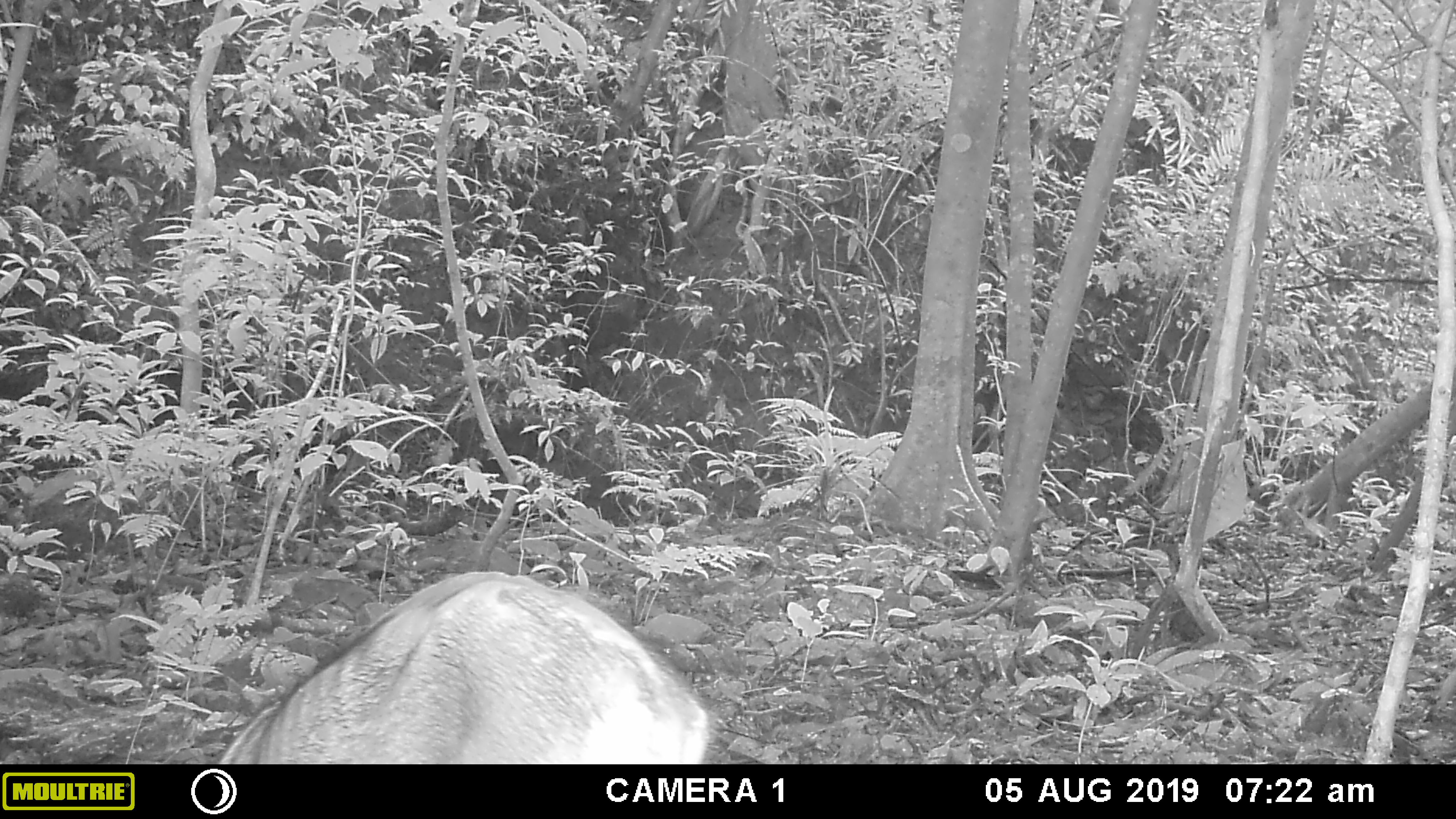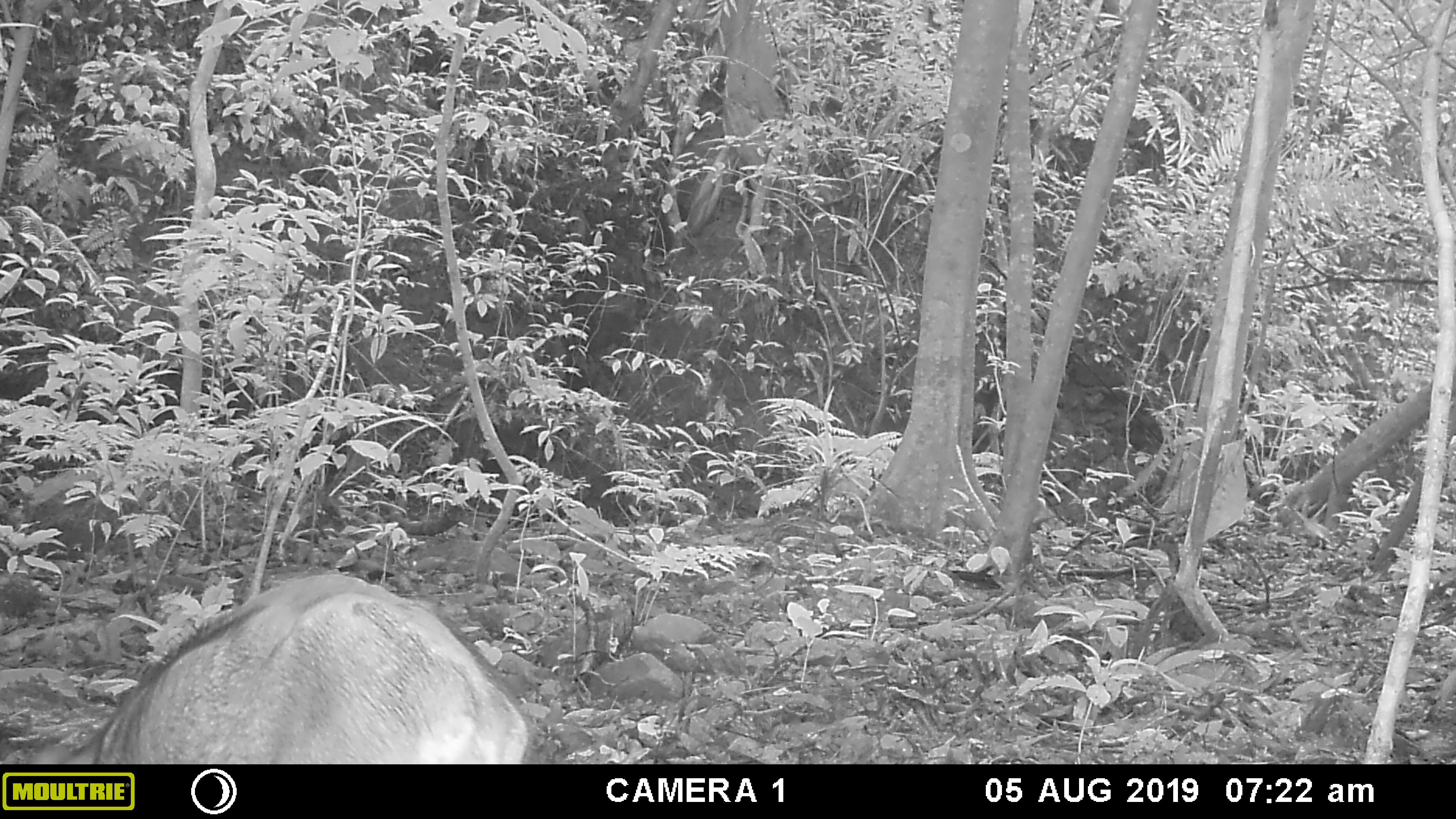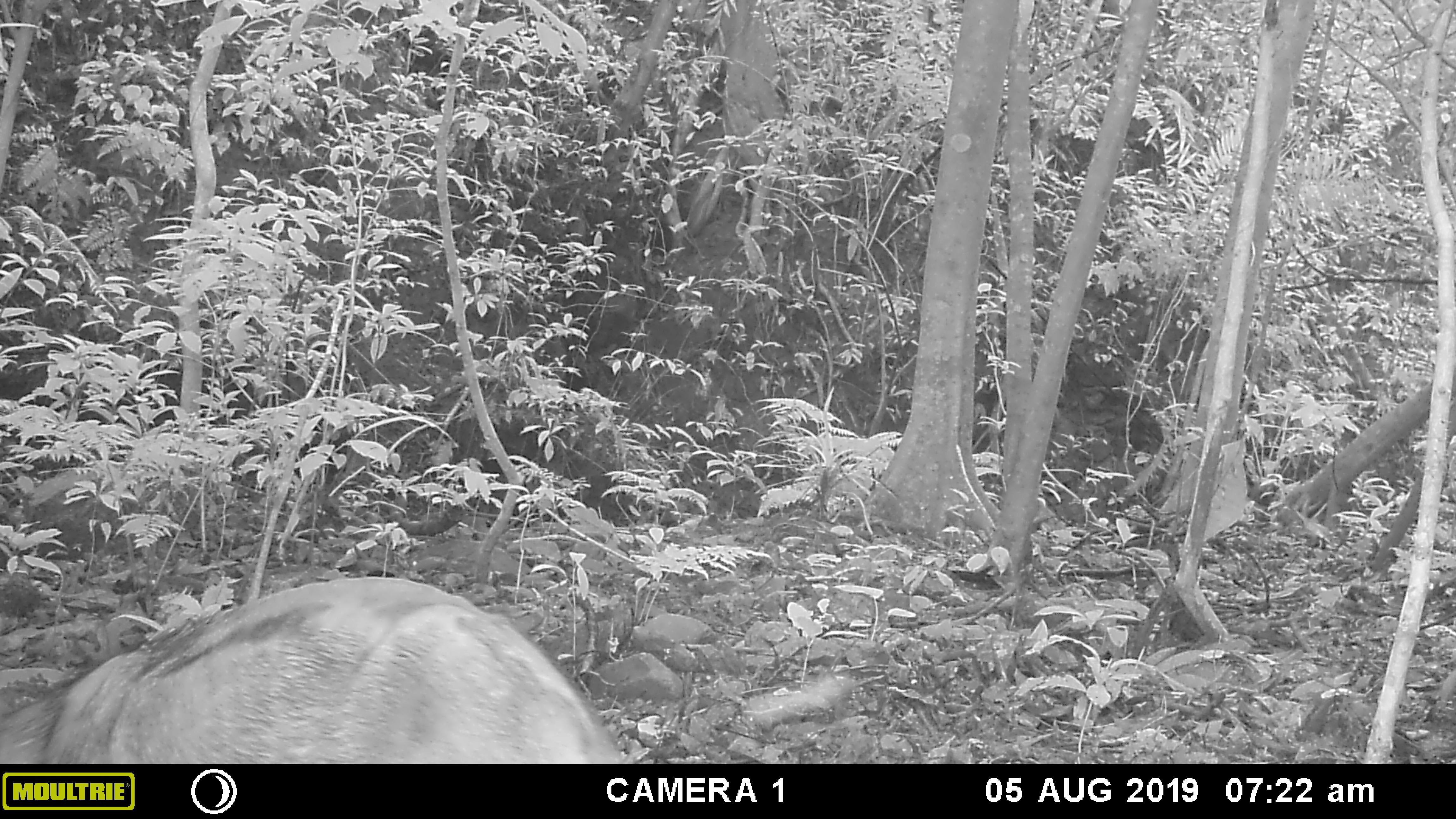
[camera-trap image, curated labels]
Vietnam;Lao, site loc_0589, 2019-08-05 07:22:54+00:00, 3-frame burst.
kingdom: Animalia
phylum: Chordata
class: Mammalia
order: Artiodactyla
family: Suidae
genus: Sus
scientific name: Sus scrofa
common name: eurasian wild pig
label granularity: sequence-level